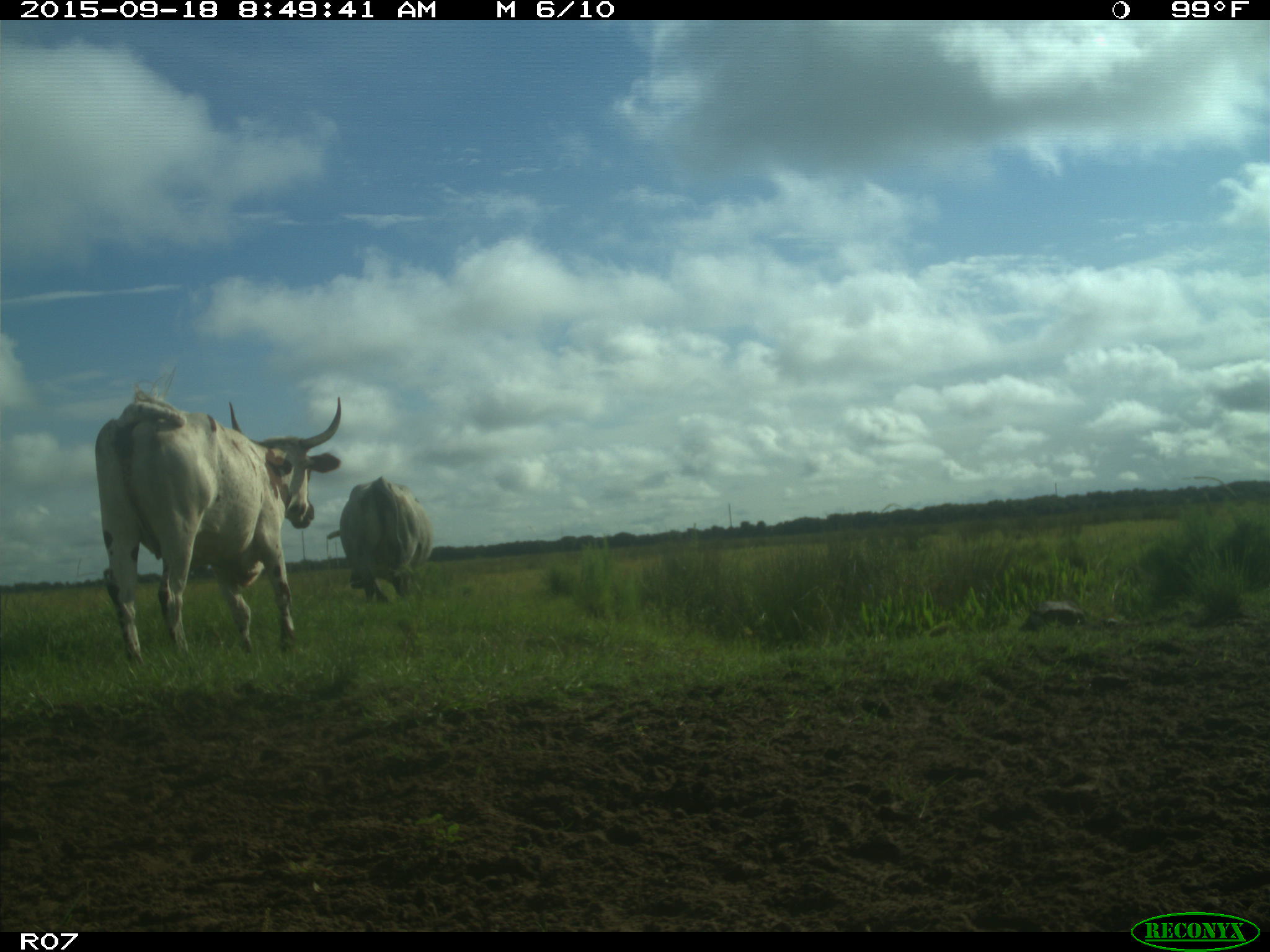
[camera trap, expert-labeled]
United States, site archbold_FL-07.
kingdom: Animalia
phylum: Chordata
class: Mammalia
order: Artiodactyla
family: Bovidae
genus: Bos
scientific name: Bos taurus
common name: domestic cow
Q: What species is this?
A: Bos taurus (domestic cow).